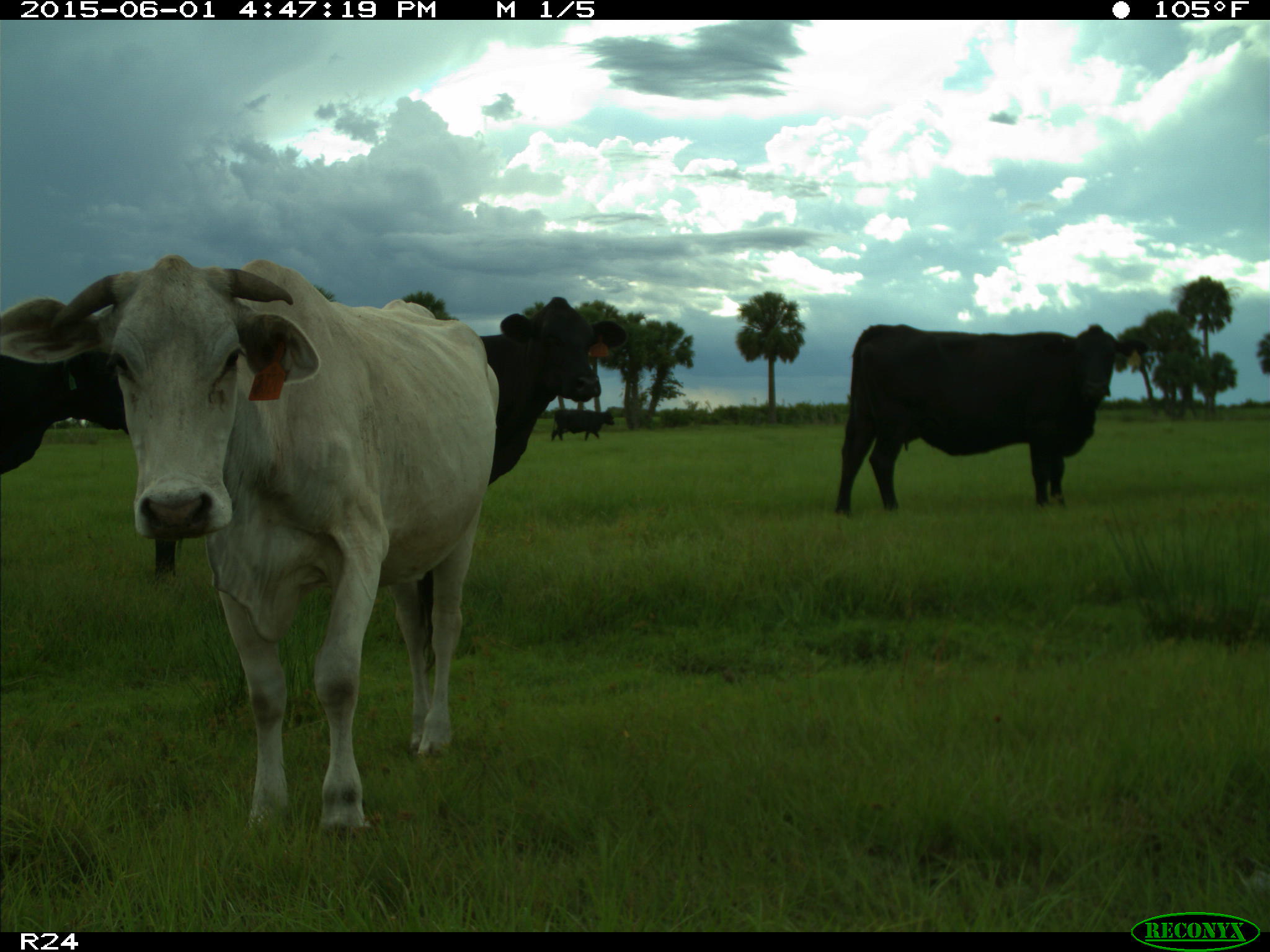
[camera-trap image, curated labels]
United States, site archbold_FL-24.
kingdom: Animalia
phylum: Chordata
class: Mammalia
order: Artiodactyla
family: Bovidae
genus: Bos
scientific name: Bos taurus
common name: domestic cow